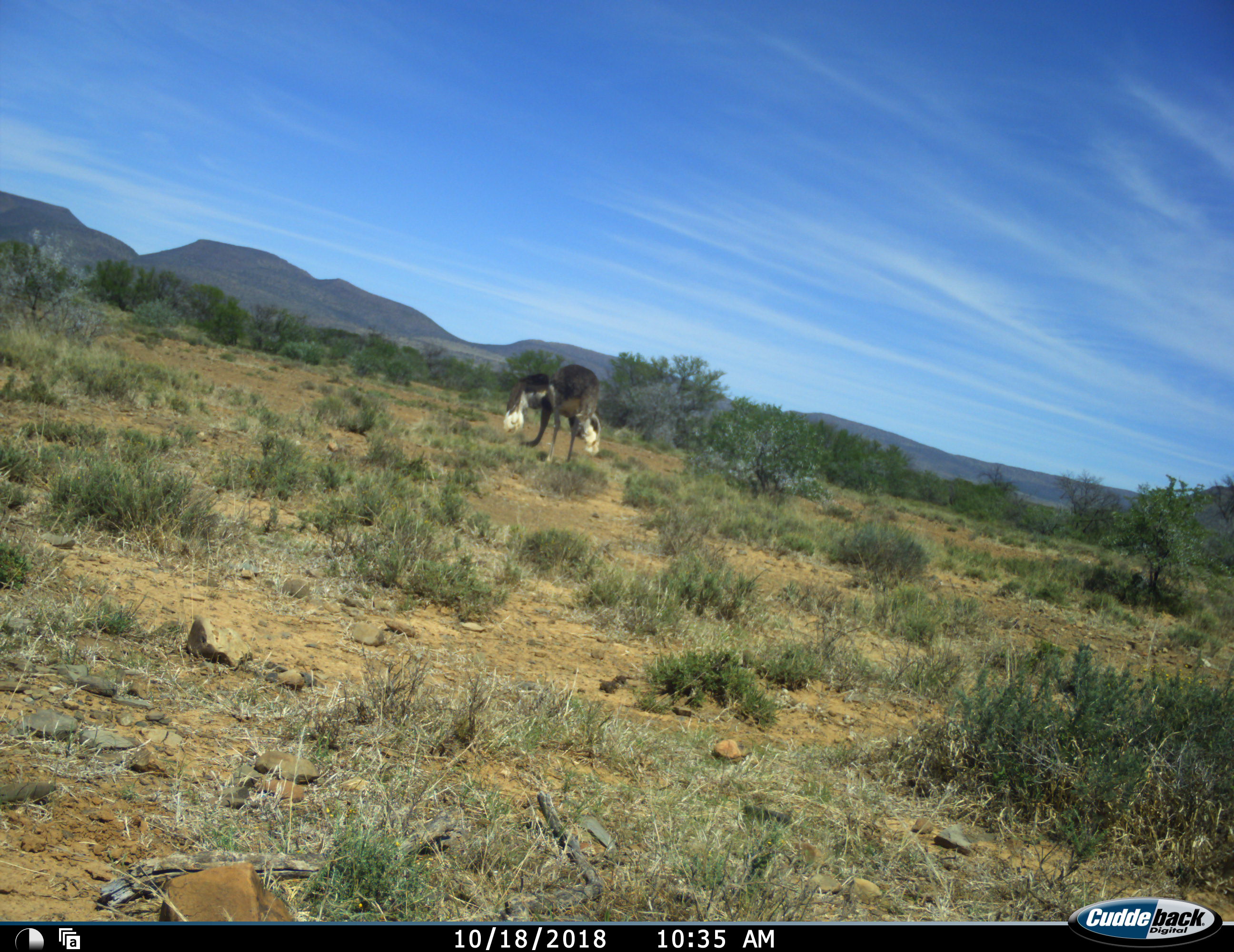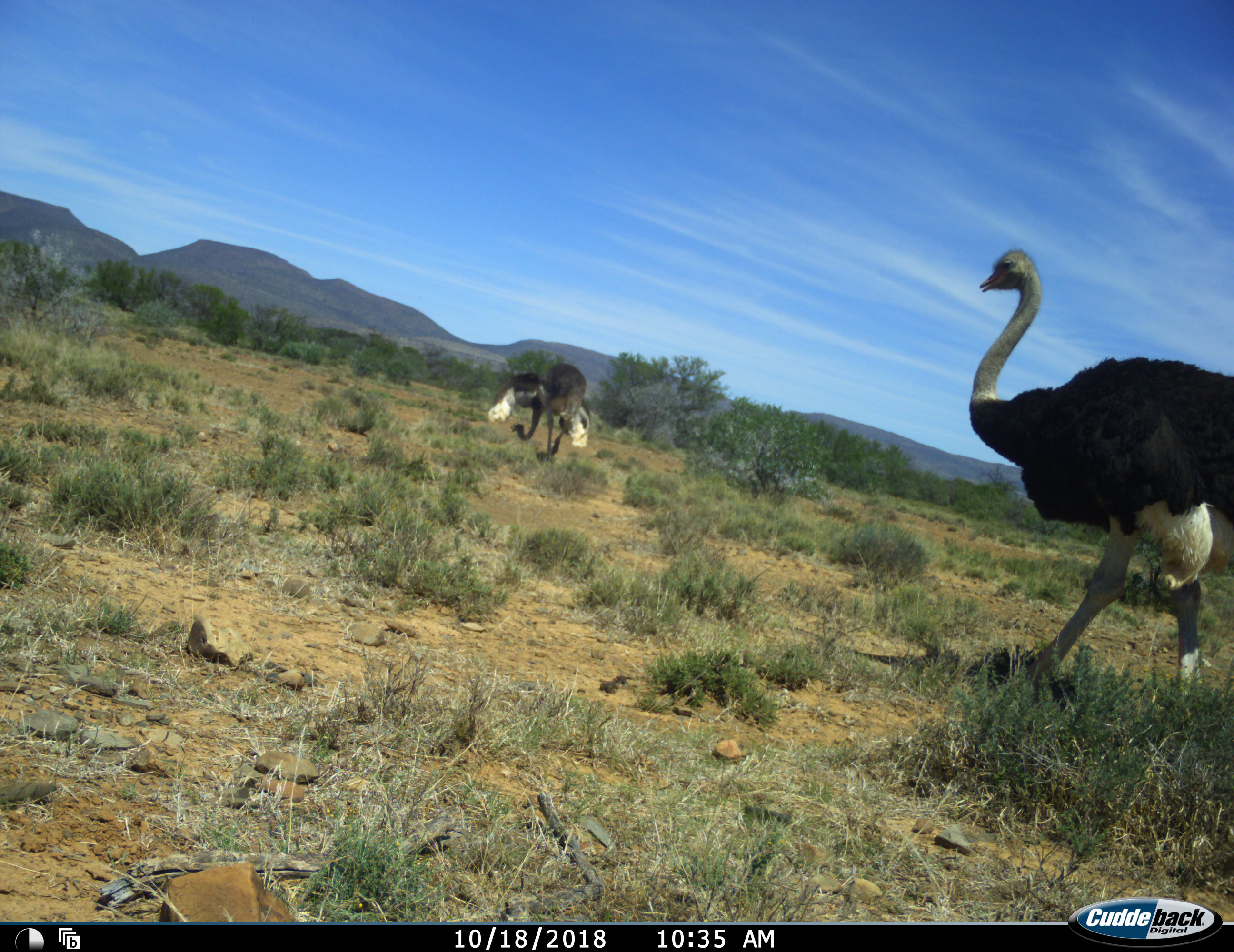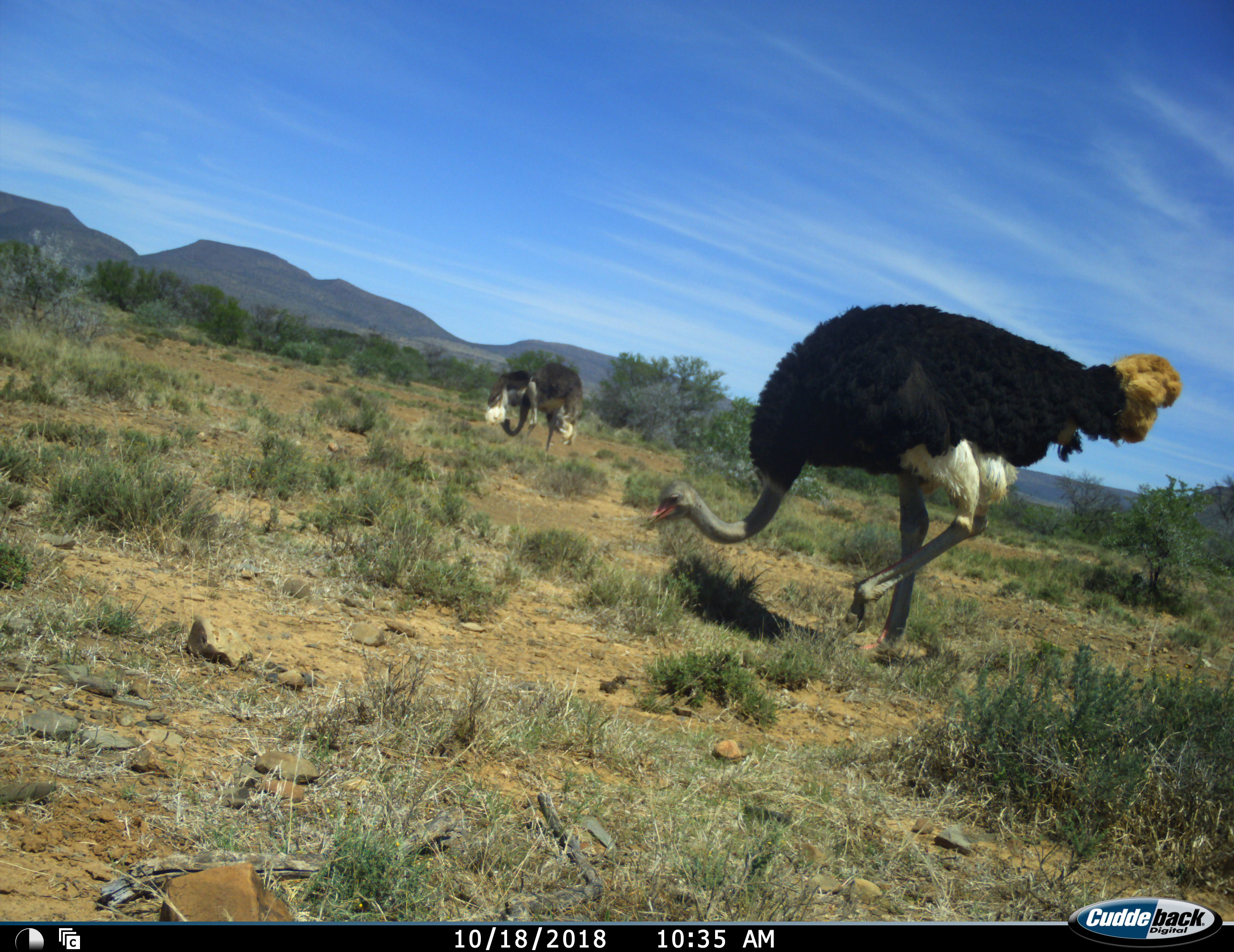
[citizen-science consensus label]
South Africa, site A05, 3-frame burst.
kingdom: Animalia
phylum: Chordata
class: Aves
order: Struthioniformes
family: Struthionidae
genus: Struthio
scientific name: Struthio camelus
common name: ostrich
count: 2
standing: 11%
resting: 0%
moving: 56%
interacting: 0%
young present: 0%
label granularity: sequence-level